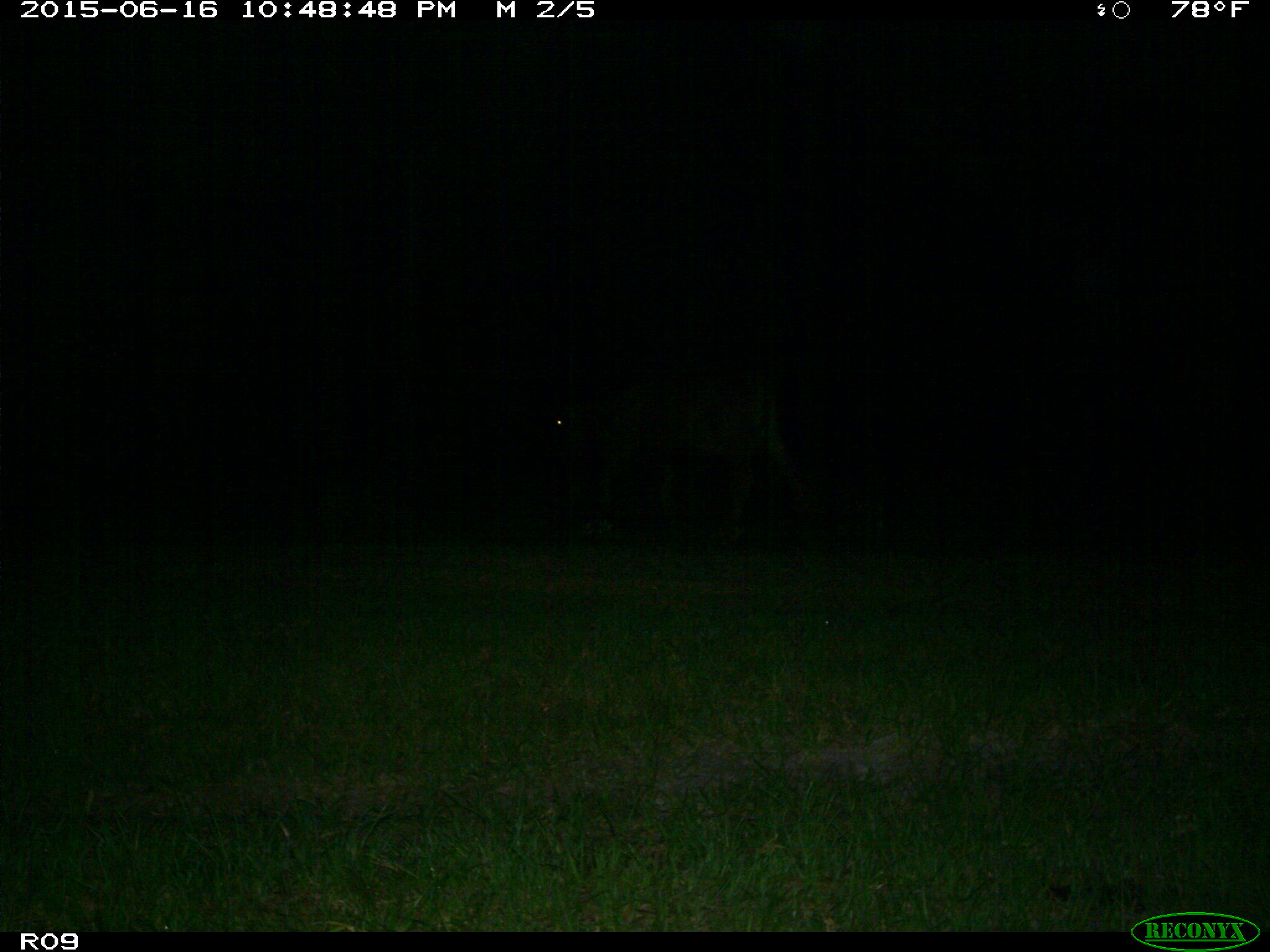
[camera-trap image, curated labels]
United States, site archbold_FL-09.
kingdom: Animalia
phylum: Chordata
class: Mammalia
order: Artiodactyla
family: Bovidae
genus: Bos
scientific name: Bos taurus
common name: domestic cow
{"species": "Bos taurus (domestic cow)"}